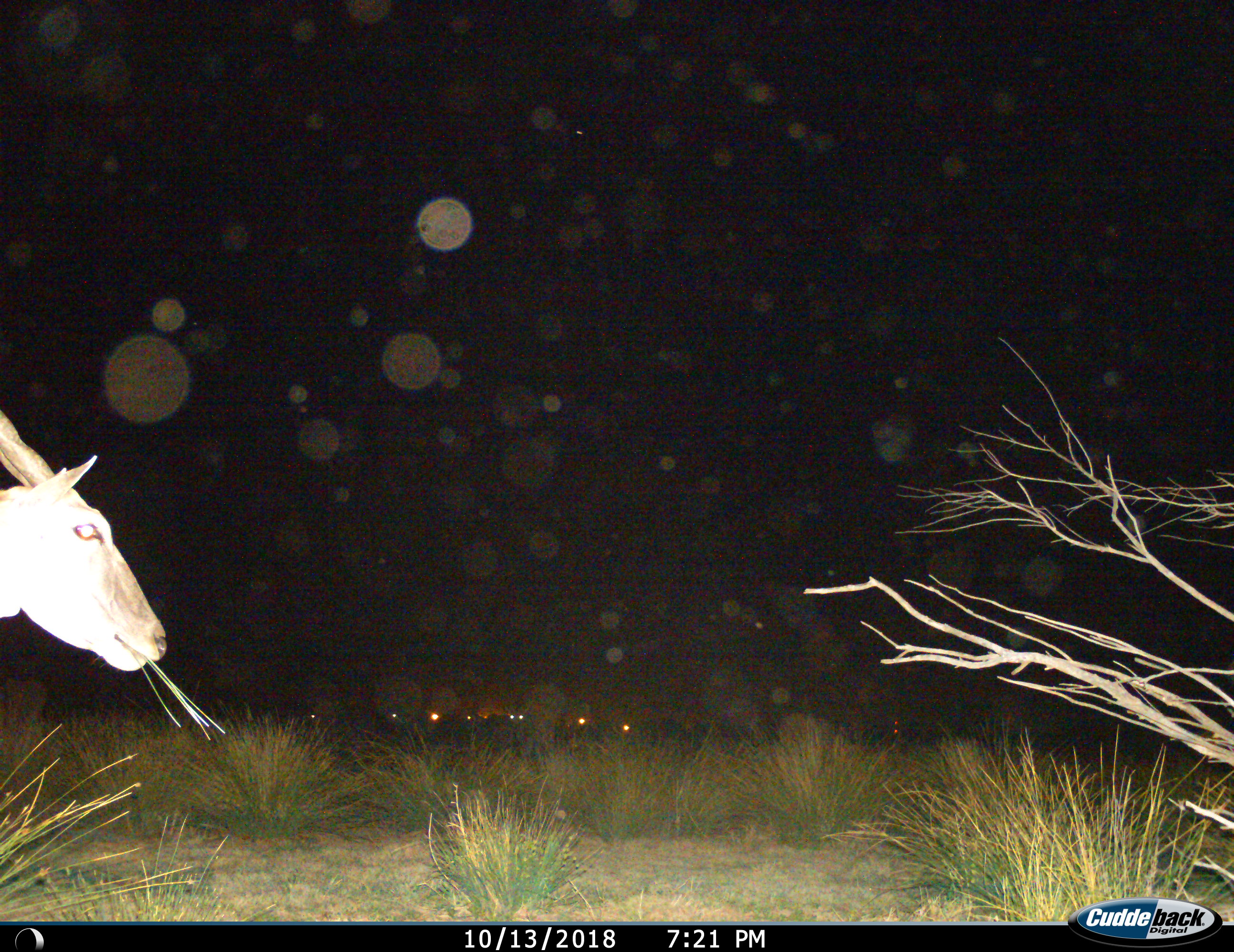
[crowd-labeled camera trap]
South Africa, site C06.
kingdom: Animalia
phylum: Chordata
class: Mammalia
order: Artiodactyla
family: Bovidae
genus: Tragelaphus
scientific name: Tragelaphus oryx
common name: eland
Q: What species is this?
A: Eland (Tragelaphus oryx).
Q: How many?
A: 1.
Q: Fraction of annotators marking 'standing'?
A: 0%.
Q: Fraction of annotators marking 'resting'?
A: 0%.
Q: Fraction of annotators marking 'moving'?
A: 0%.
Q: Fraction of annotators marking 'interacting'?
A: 0%.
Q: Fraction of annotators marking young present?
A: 0%.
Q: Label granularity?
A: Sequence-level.